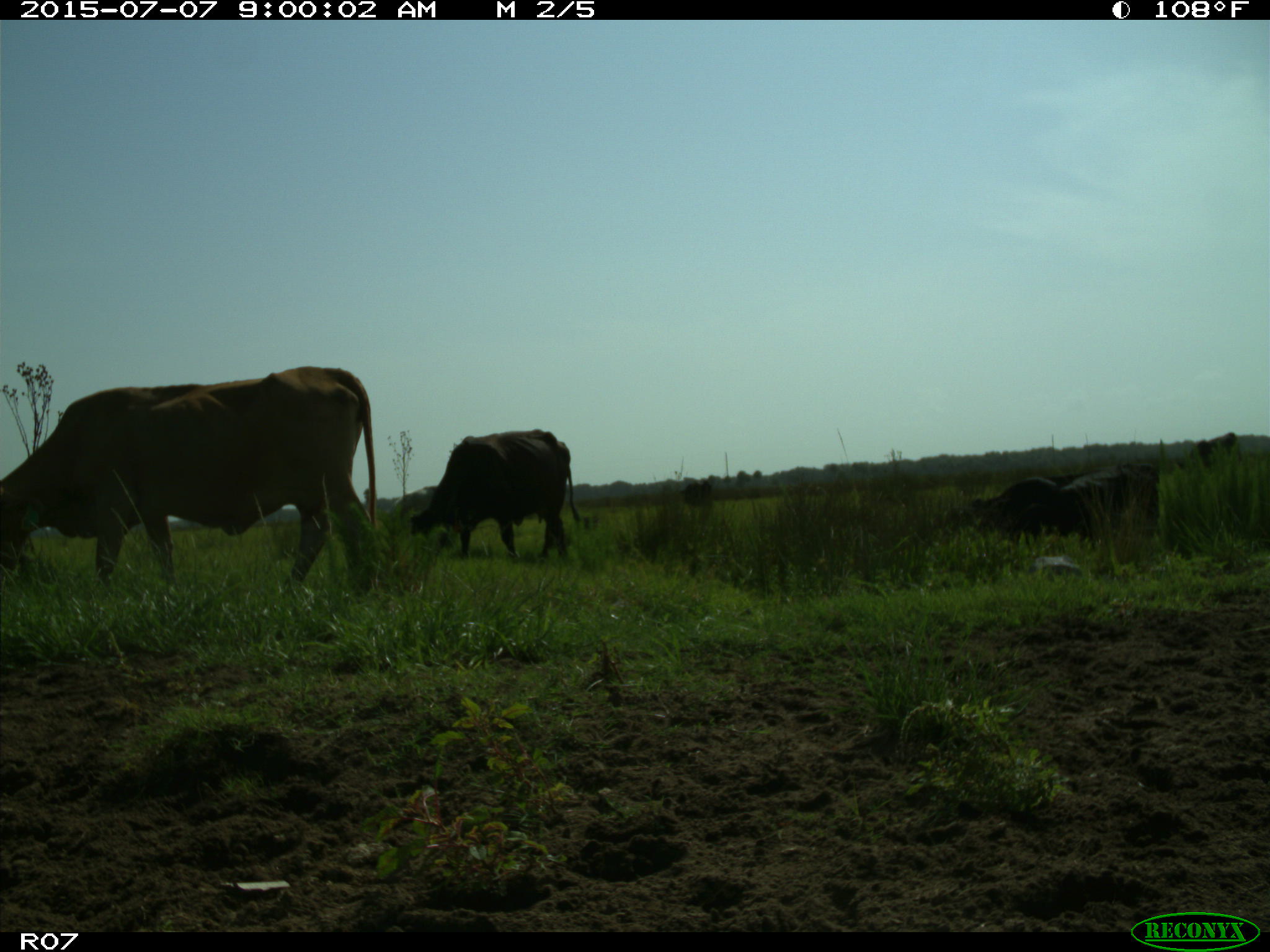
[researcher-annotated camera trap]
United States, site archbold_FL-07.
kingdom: Animalia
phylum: Chordata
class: Mammalia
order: Artiodactyla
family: Bovidae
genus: Bos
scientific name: Bos taurus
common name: domestic cow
Bos taurus (domestic cow).